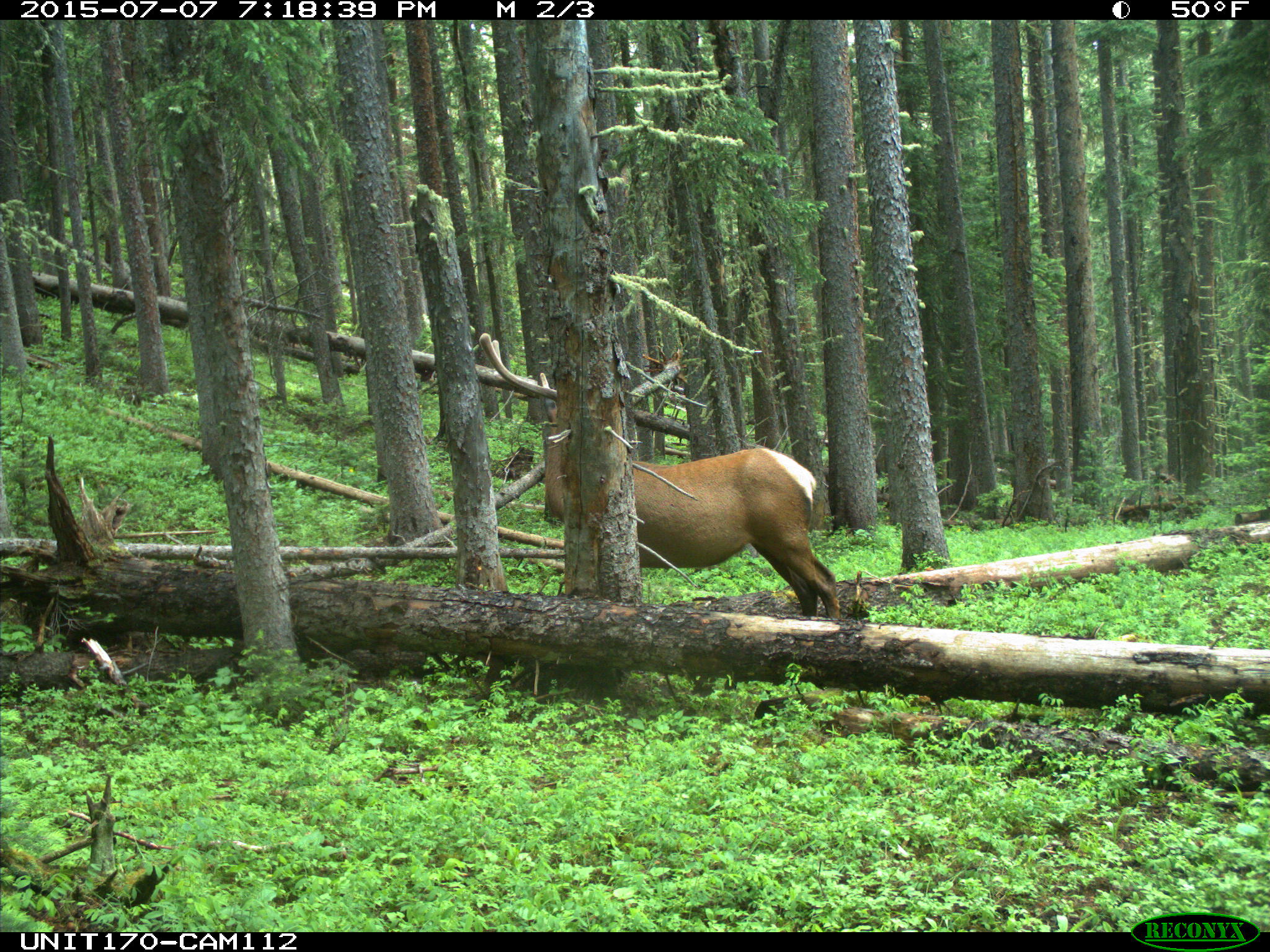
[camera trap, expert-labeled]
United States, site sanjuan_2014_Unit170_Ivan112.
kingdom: Animalia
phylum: Chordata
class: Mammalia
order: Artiodactyla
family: Cervidae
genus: Cervus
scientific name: Cervus elaphus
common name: red deer